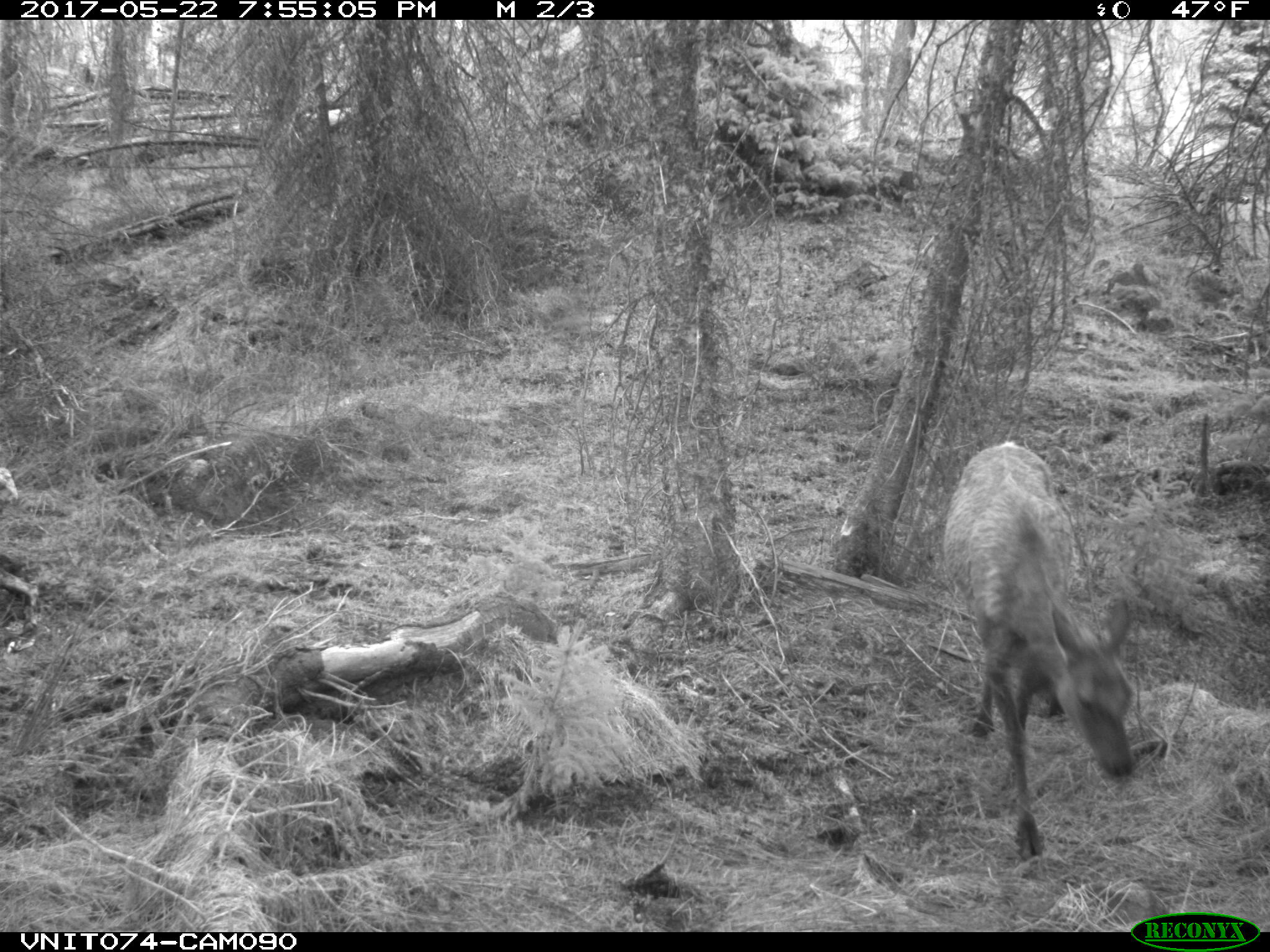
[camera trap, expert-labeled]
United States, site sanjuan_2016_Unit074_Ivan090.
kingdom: Animalia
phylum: Chordata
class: Mammalia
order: Artiodactyla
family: Cervidae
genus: Cervus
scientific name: Cervus elaphus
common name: red deer